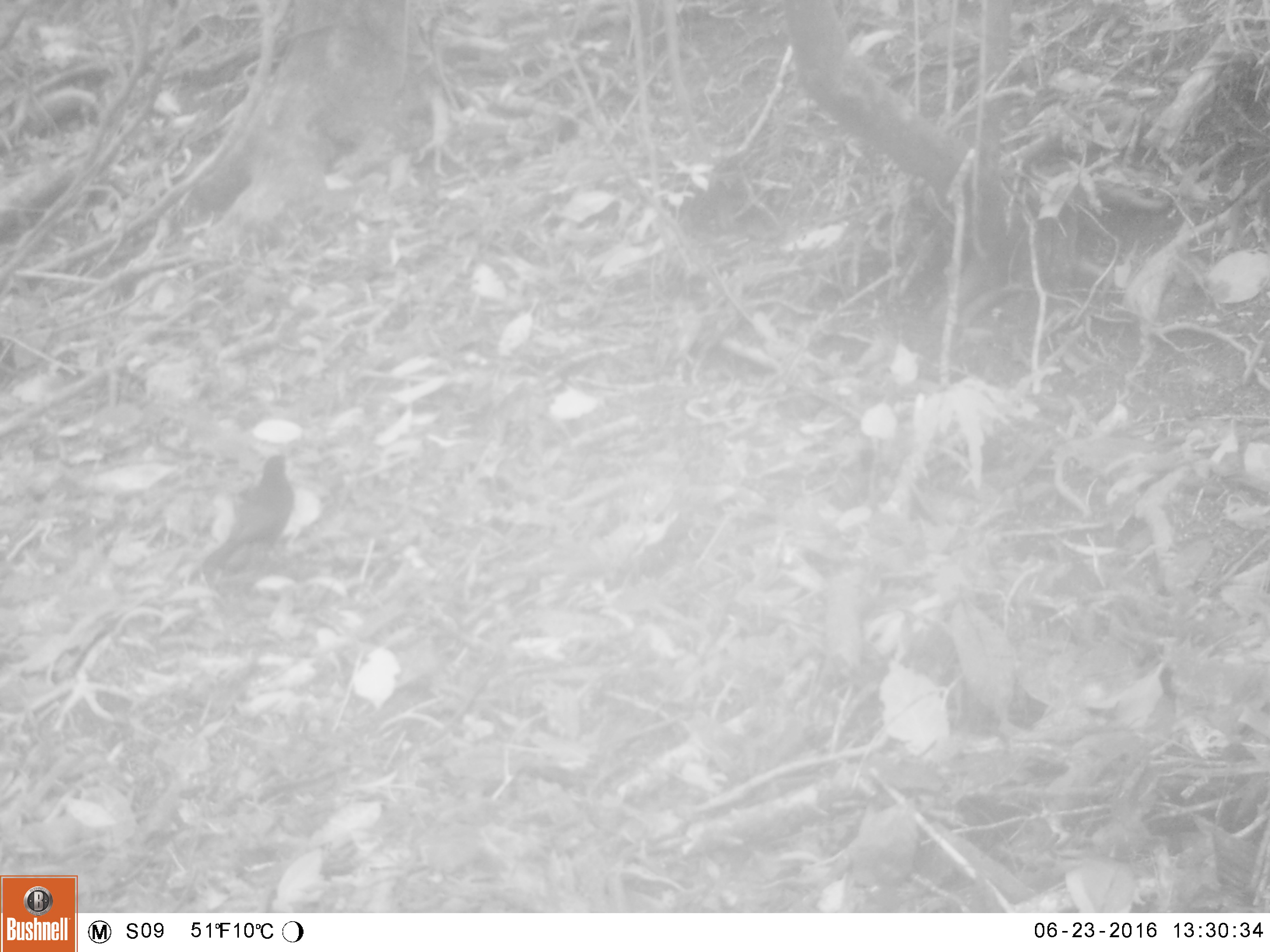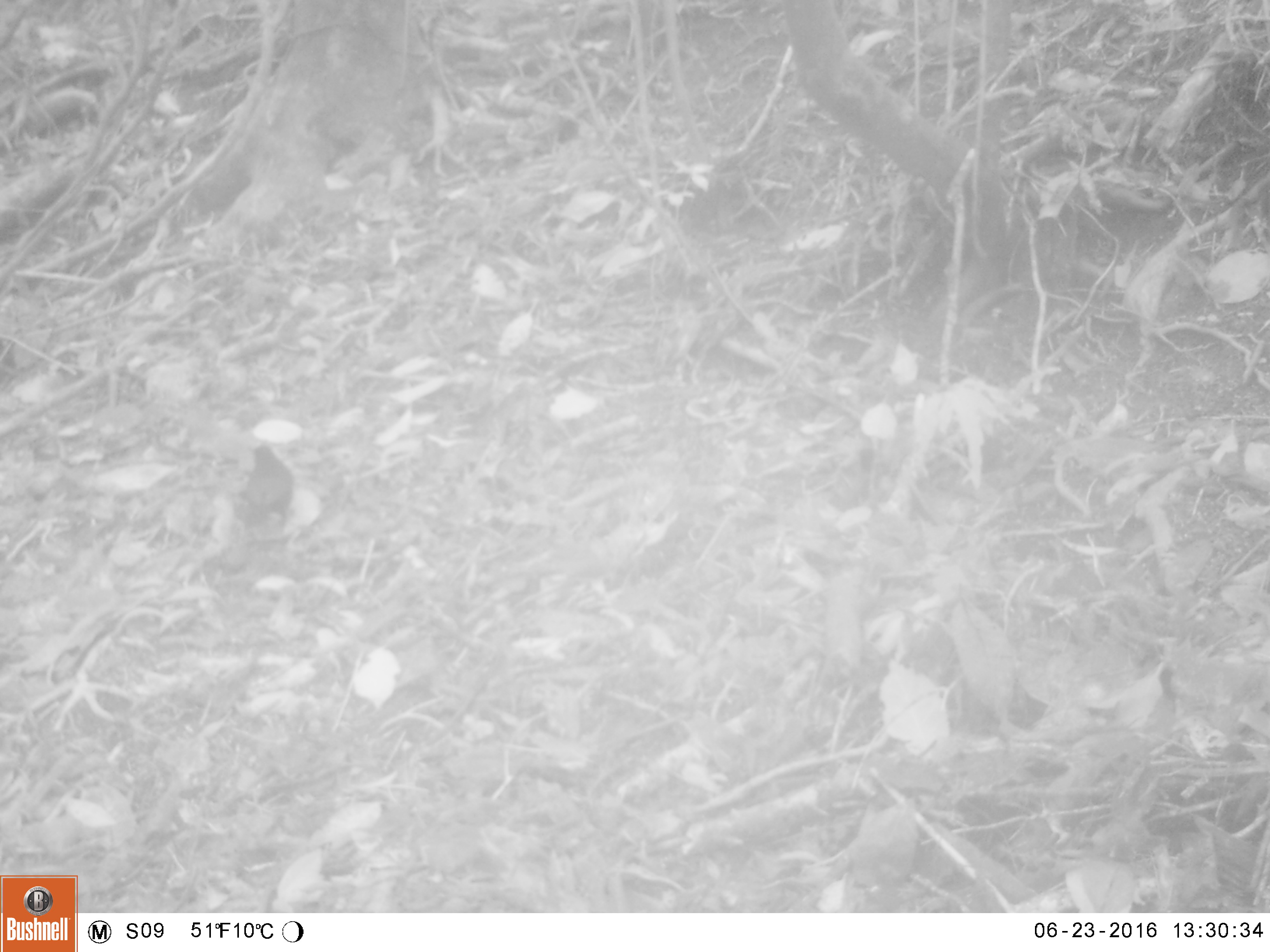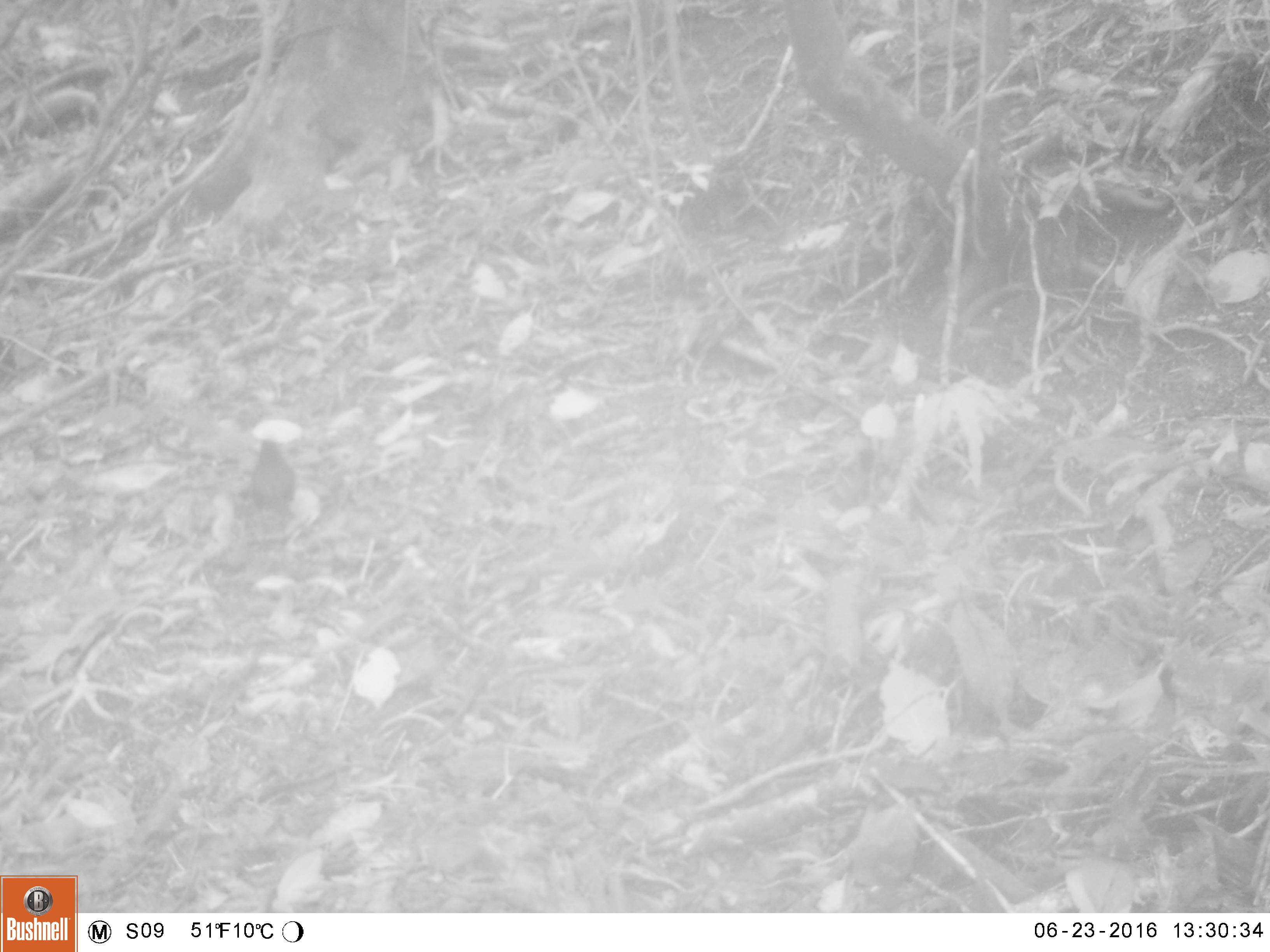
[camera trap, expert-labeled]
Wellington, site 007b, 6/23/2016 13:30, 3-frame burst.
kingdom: Animalia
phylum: Chordata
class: Aves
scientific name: Aves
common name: bird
Bird (Aves).